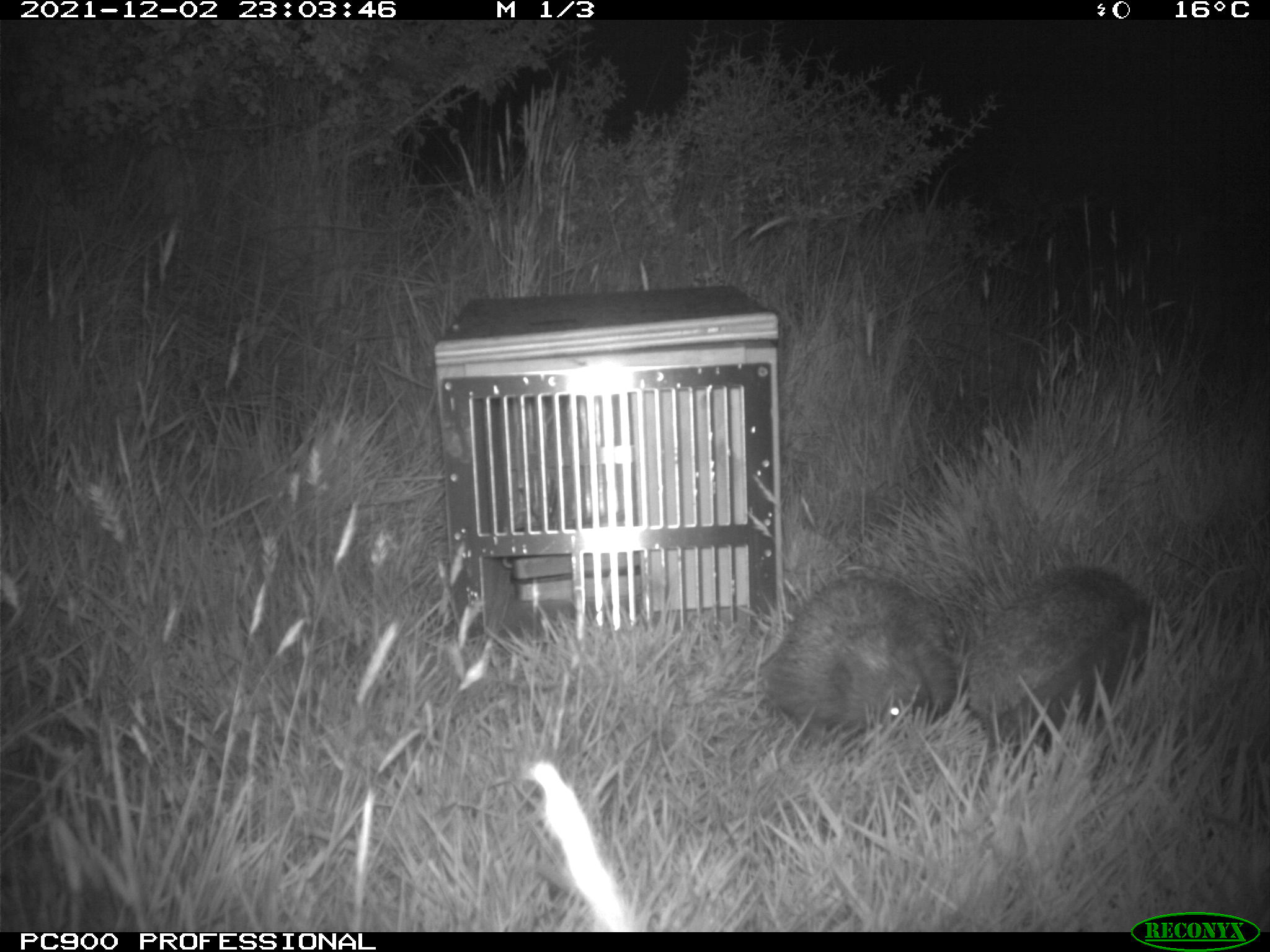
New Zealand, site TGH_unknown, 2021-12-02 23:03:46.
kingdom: Animalia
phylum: Chordata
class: Mammalia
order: Eulipotyphla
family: Erinaceidae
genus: Erinaceus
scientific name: Erinaceus europaeus europaeus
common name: european hedgehog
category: hedgehog